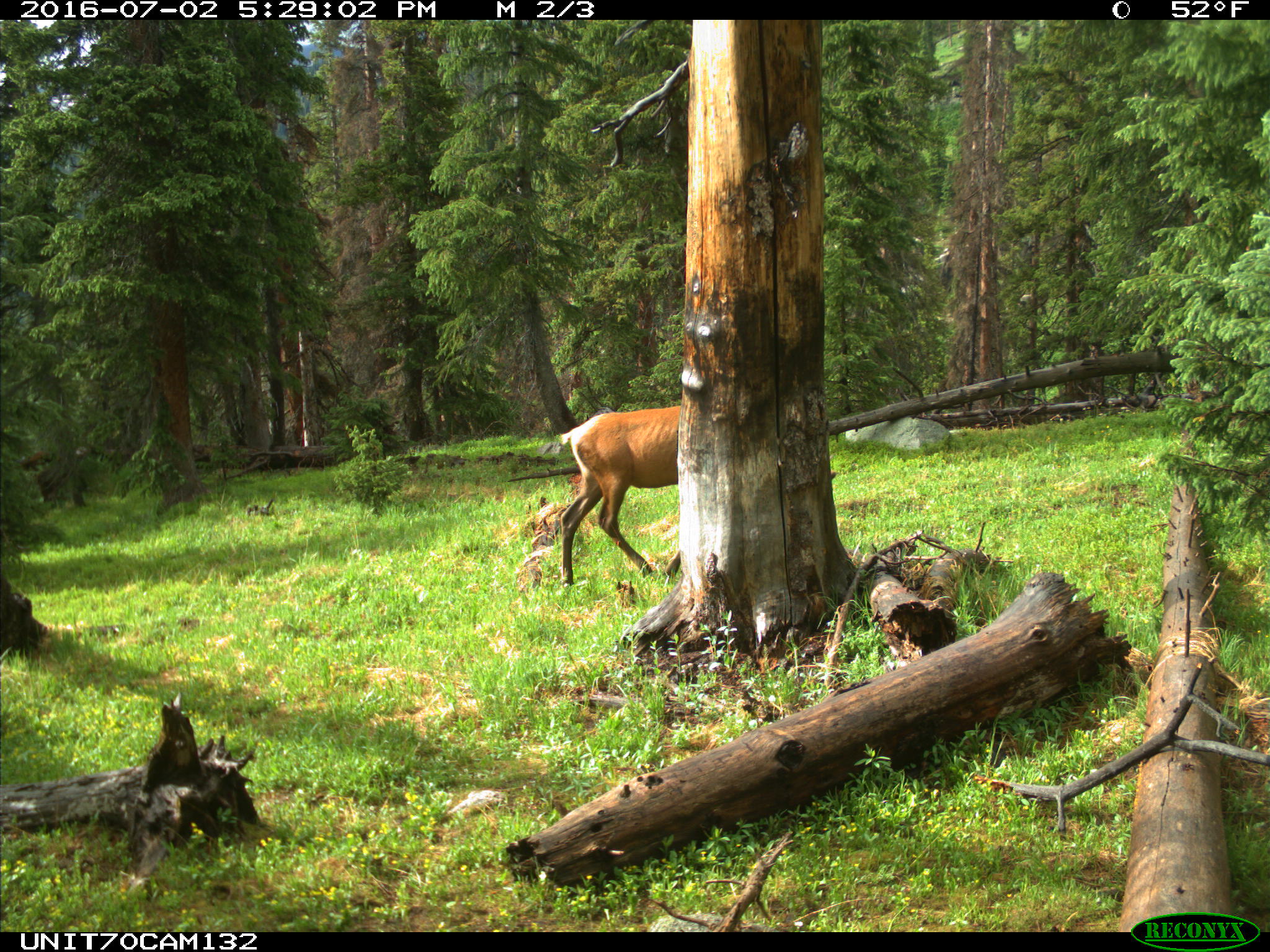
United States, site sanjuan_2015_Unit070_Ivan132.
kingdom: Animalia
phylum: Chordata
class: Mammalia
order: Artiodactyla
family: Cervidae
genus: Cervus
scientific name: Cervus elaphus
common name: red deer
Cervus elaphus (red deer).